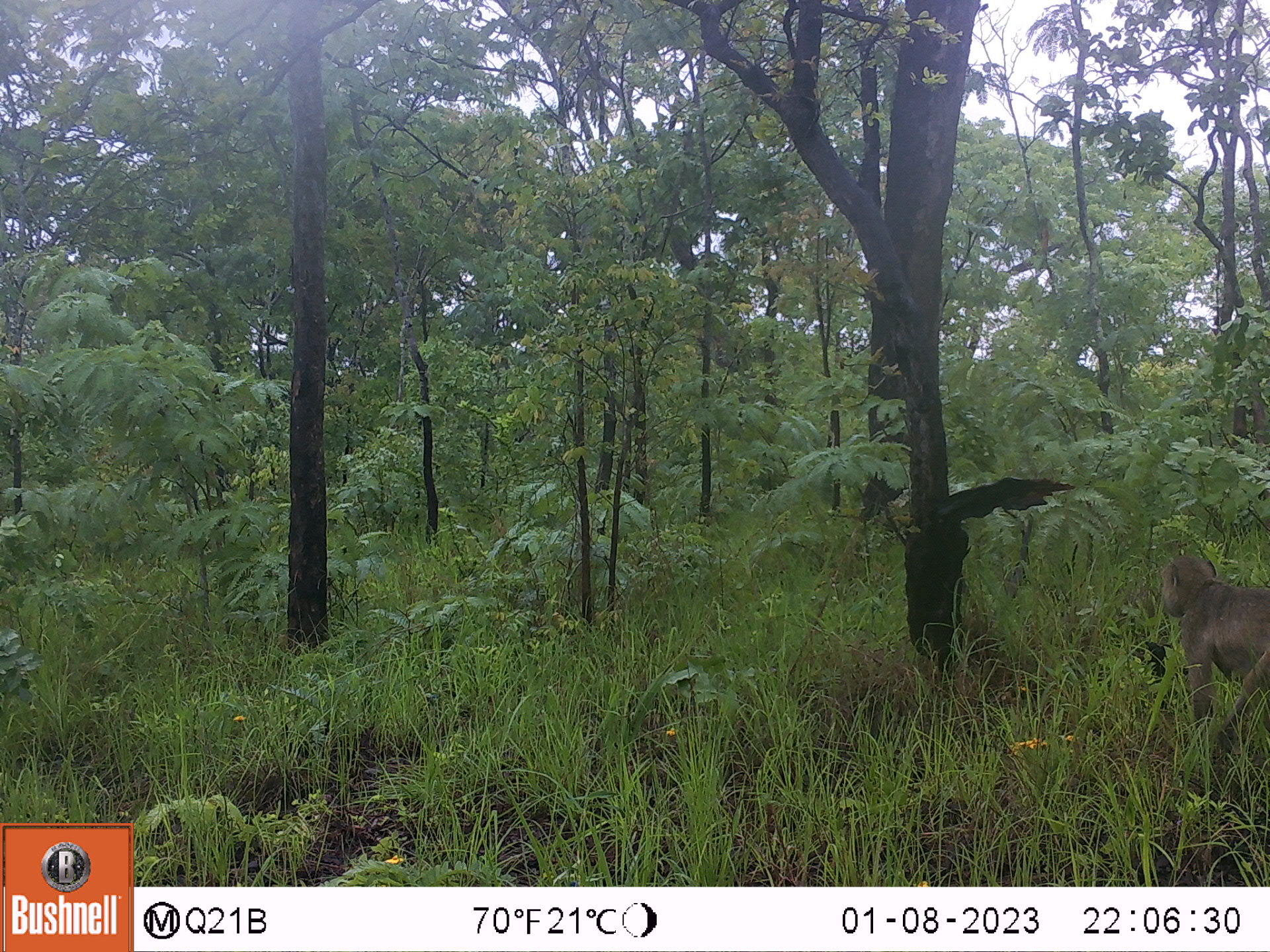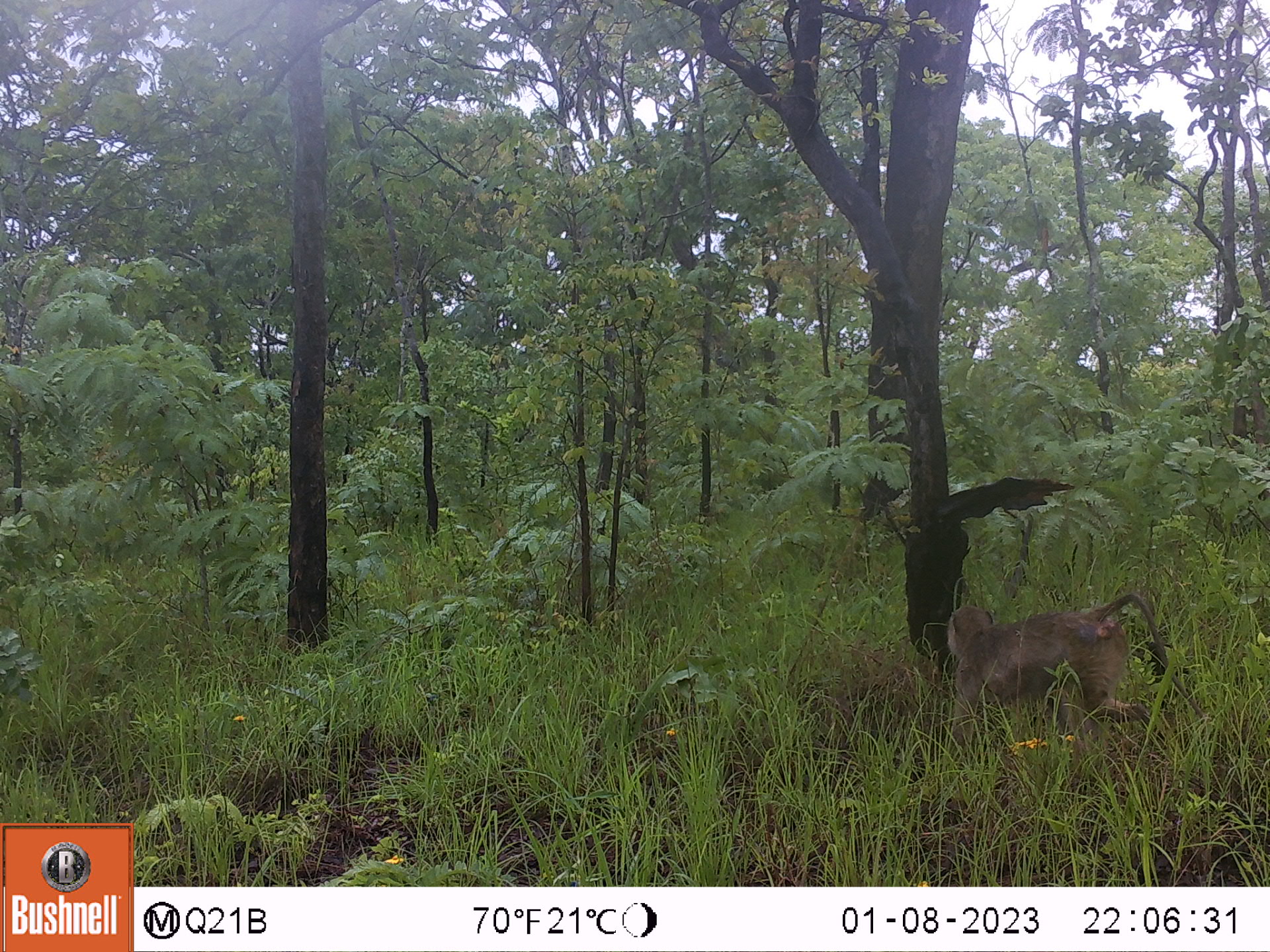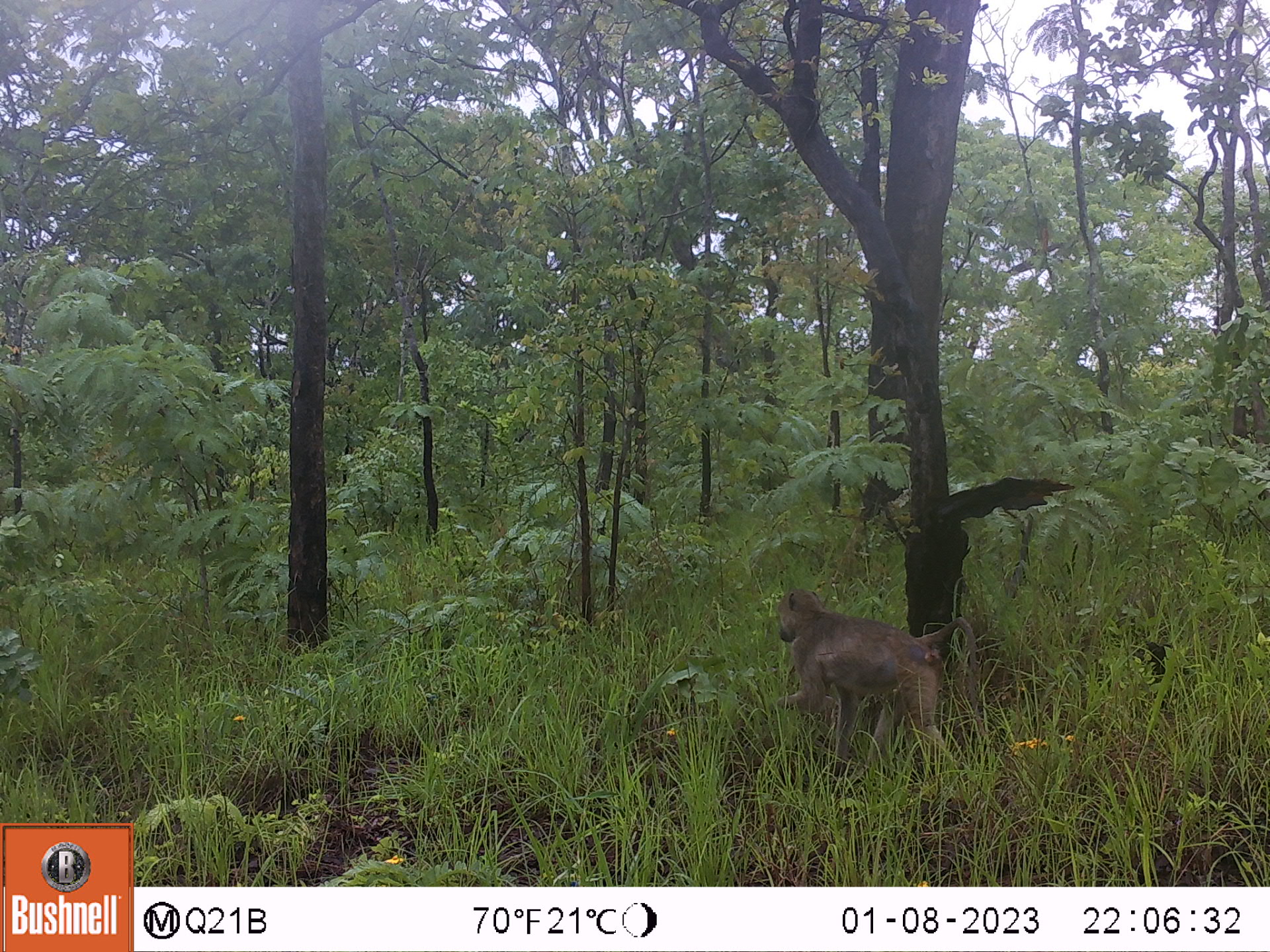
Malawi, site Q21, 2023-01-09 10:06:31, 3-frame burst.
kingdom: Animalia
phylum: Chordata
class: Mammalia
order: Primates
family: Cercopithecidae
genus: Papio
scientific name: Papio cynocephalus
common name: yellow baboon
Yellow baboon (Papio cynocephalus), count 1.